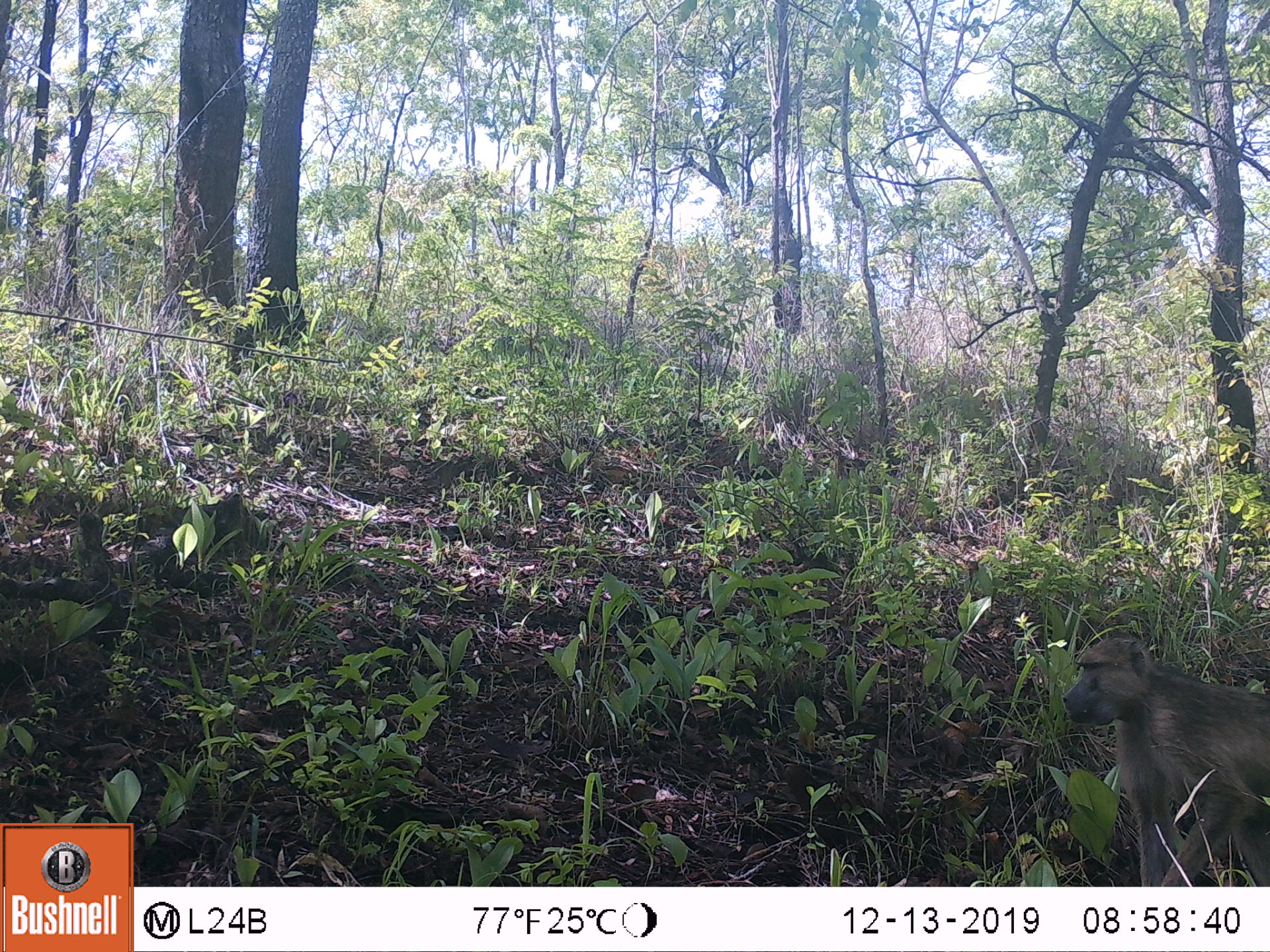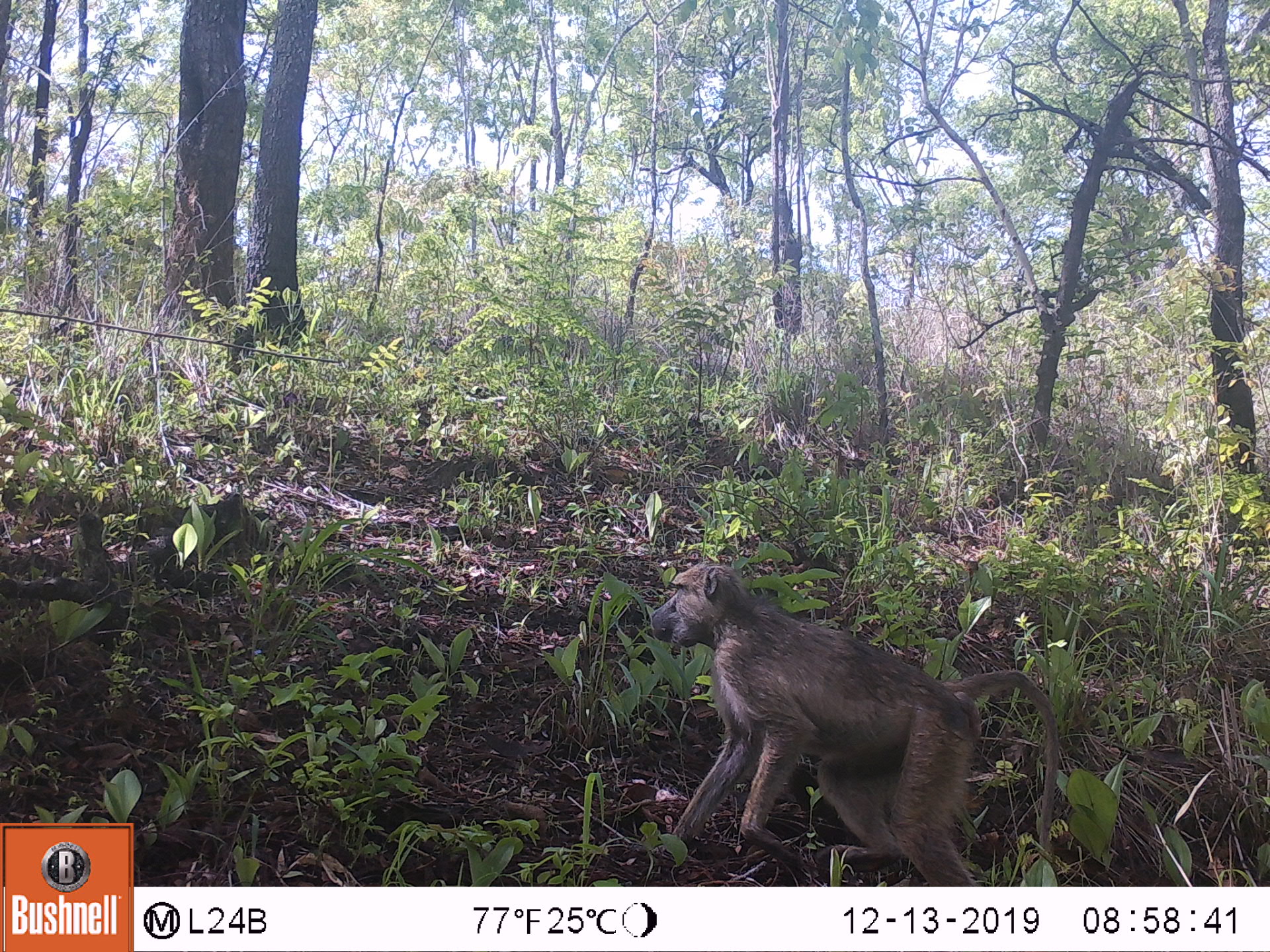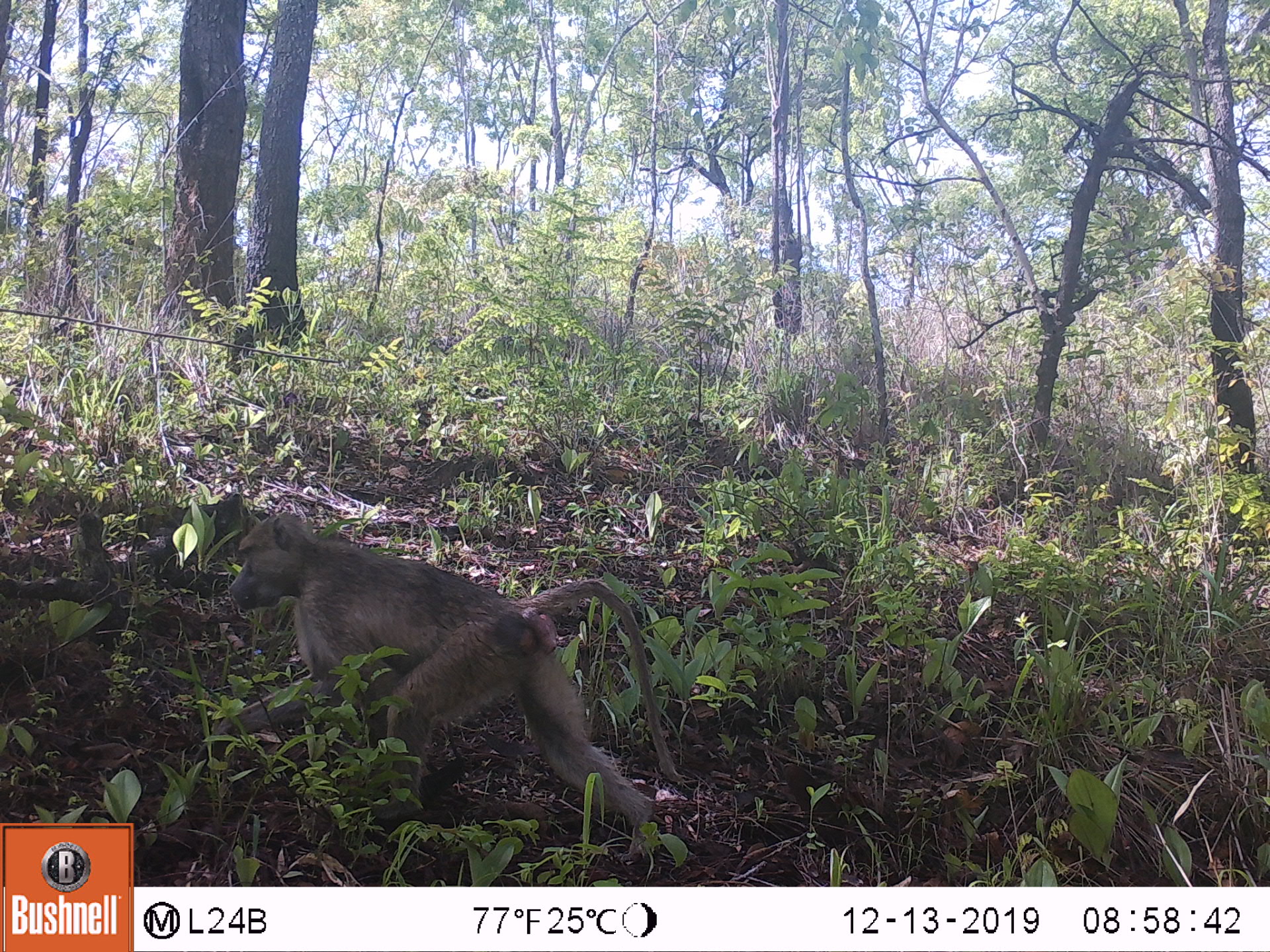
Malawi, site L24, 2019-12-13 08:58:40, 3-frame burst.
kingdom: Animalia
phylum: Chordata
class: Mammalia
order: Primates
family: Cercopithecidae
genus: Papio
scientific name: Papio cynocephalus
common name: yellow baboon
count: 1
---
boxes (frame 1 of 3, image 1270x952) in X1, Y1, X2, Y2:
yellow baboon: 1054, 631, 1266, 880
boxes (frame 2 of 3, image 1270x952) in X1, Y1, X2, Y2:
yellow baboon: 629, 564, 1061, 878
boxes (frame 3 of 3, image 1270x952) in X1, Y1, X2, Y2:
yellow baboon: 214, 510, 671, 851